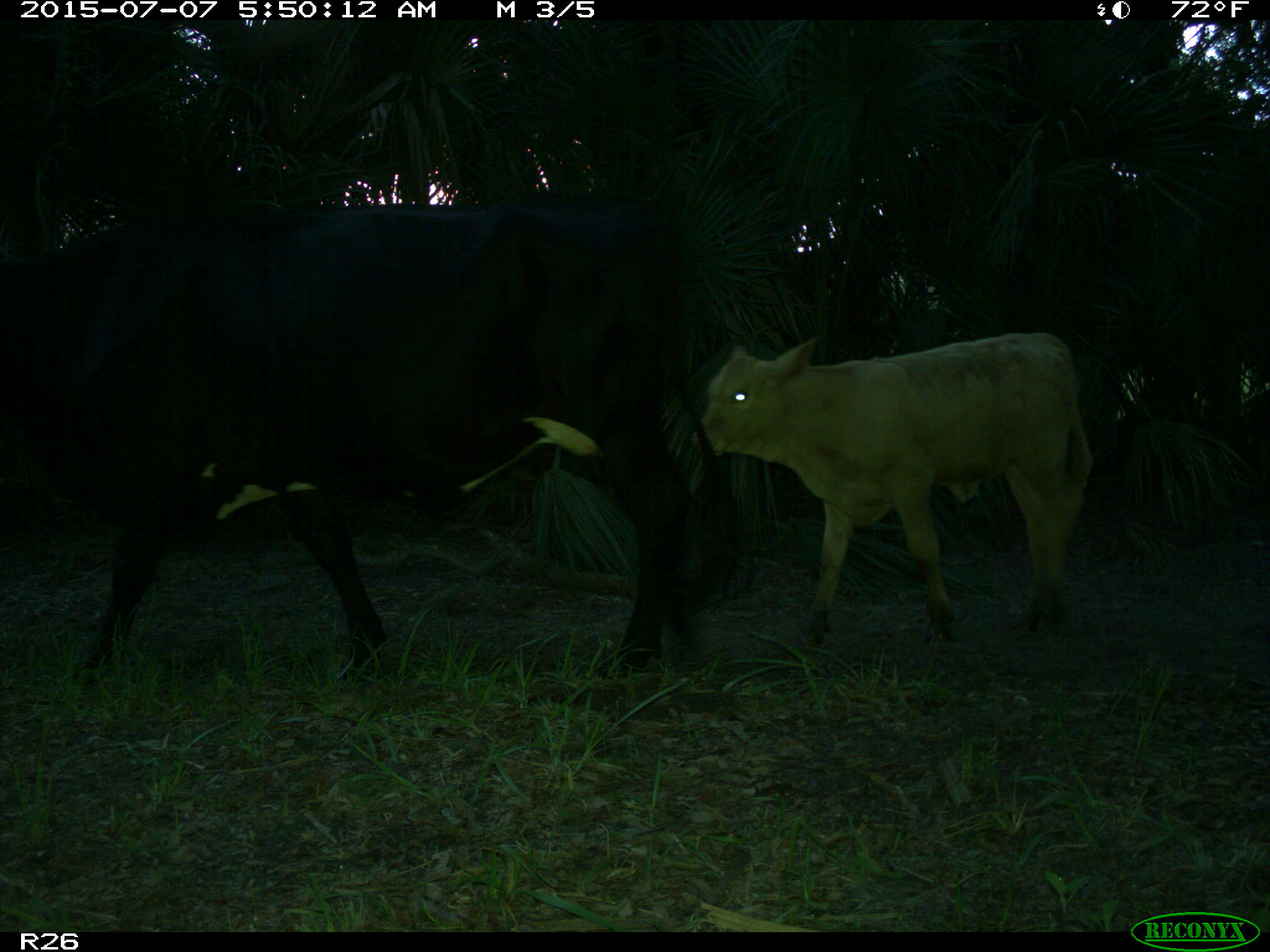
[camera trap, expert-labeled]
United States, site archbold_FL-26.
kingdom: Animalia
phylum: Chordata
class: Mammalia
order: Artiodactyla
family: Bovidae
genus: Bos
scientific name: Bos taurus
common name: domestic cow